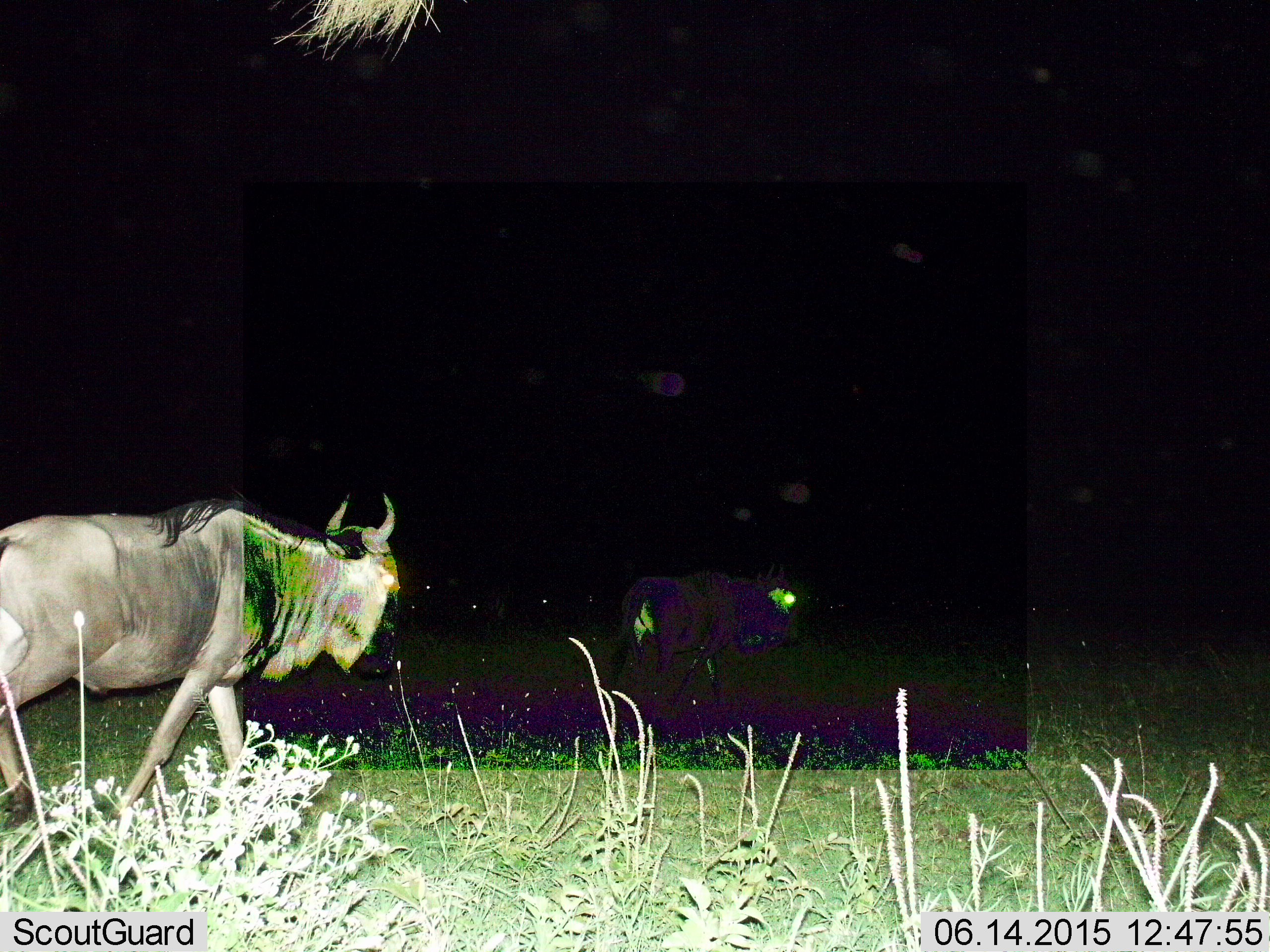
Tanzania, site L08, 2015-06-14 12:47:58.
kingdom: Animalia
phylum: Chordata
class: Mammalia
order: Artiodactyla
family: Bovidae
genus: Connochaetes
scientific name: Connochaetes taurinus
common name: blue wildebeest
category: wildebeest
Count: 5.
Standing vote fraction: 40%.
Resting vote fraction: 0%.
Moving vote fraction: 90%.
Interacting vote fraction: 10%.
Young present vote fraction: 0%.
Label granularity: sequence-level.